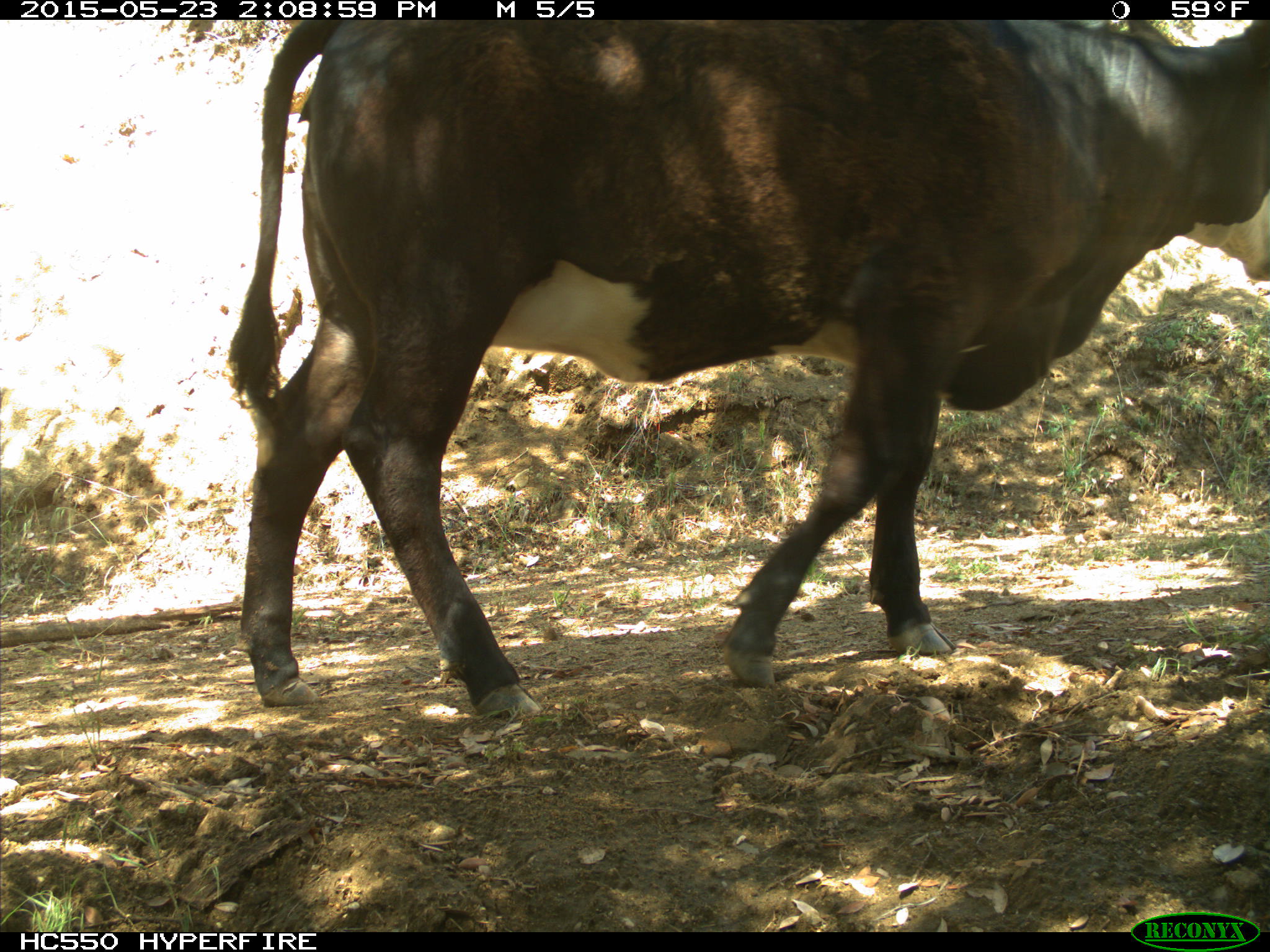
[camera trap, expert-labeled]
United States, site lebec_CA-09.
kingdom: Animalia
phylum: Chordata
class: Mammalia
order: Artiodactyla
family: Bovidae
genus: Bos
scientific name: Bos taurus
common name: domestic cow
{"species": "Bos taurus (domestic cow)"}